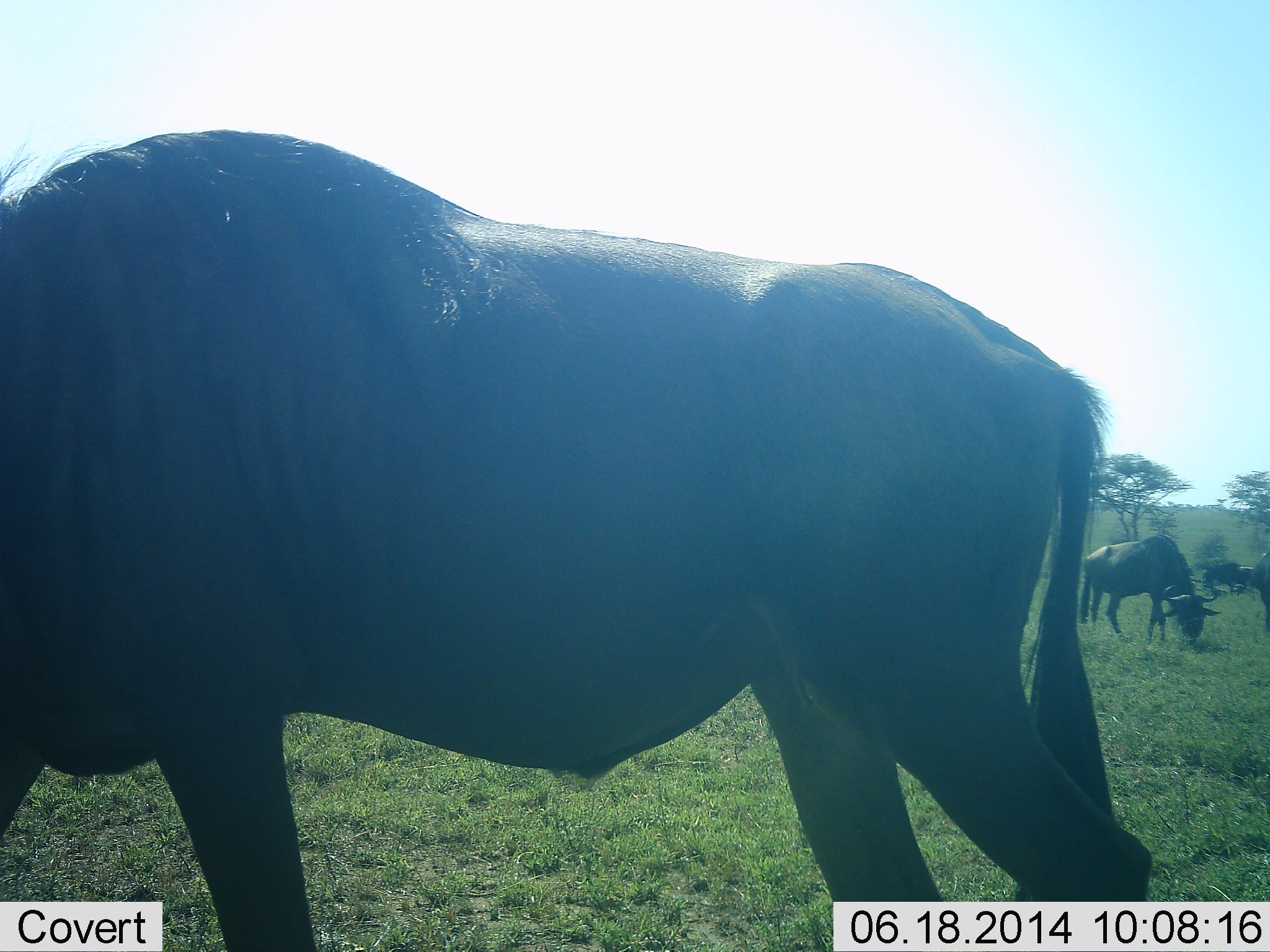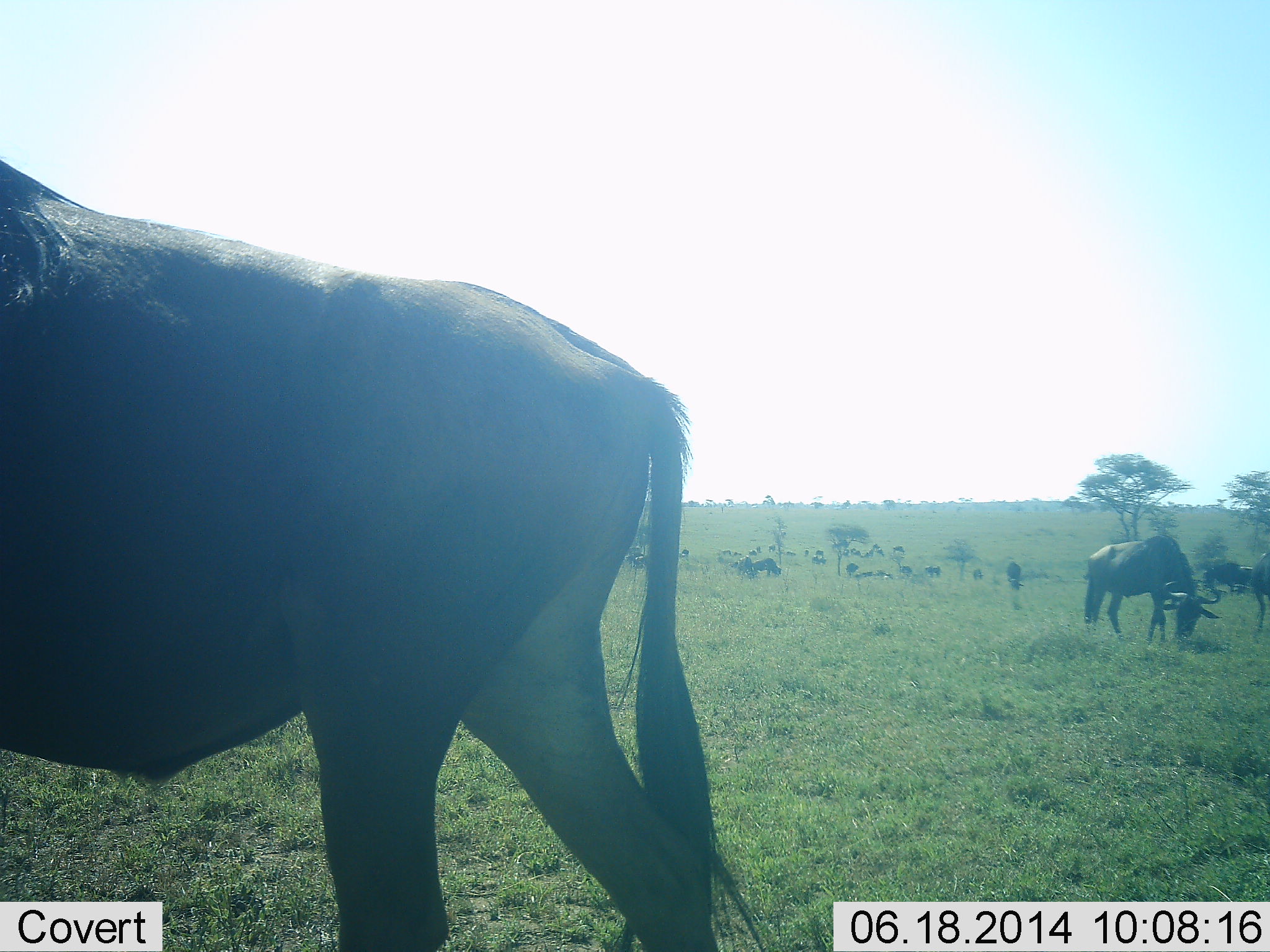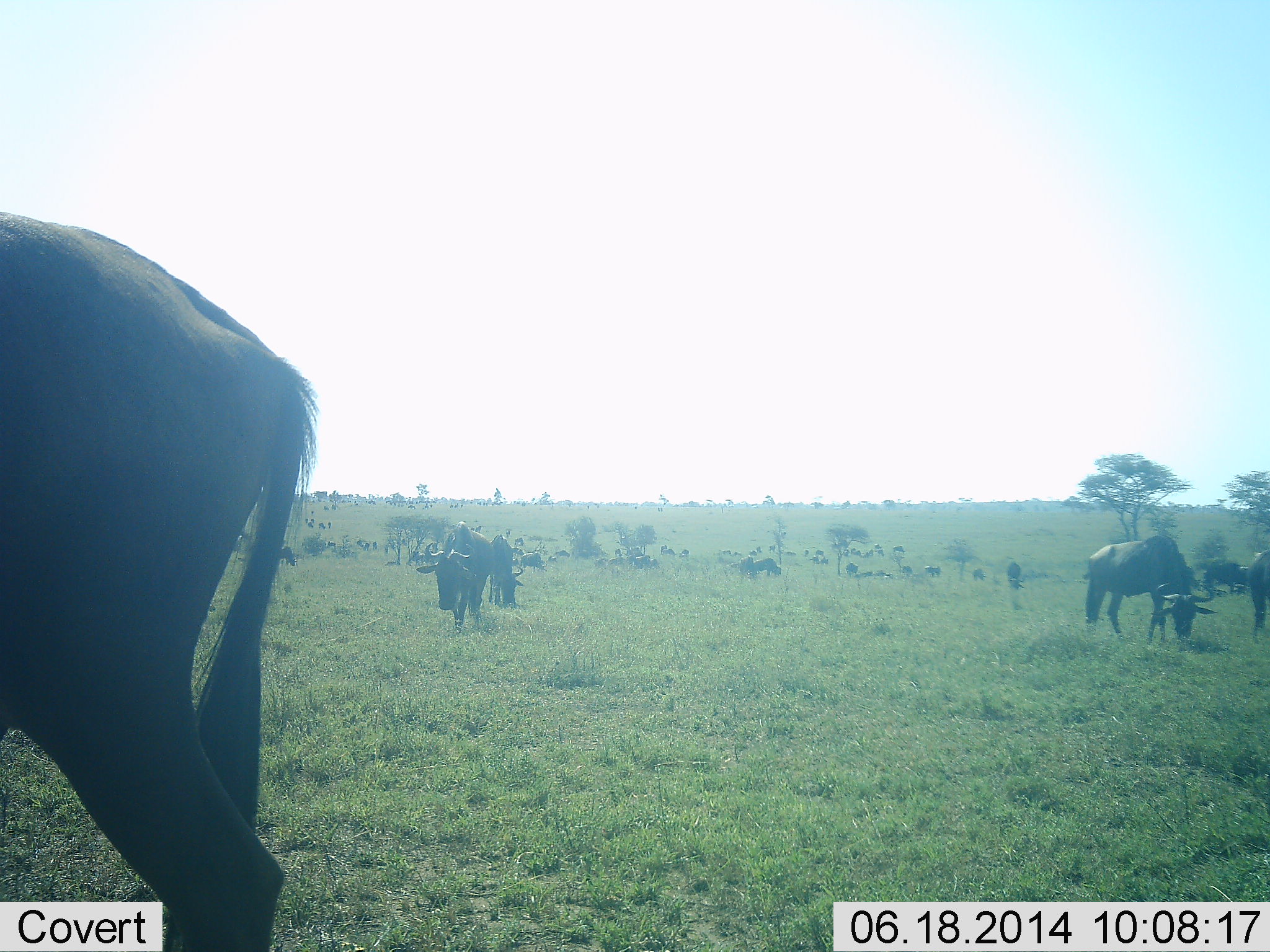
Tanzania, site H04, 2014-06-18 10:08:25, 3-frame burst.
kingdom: Animalia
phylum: Chordata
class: Mammalia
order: Artiodactyla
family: Bovidae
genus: Connochaetes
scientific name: Connochaetes taurinus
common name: blue wildebeest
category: wildebeest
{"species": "wildebeest (blue wildebeest) (Connochaetes taurinus)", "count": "7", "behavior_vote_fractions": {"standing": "70%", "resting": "30%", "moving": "60%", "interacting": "0%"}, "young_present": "0%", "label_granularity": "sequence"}